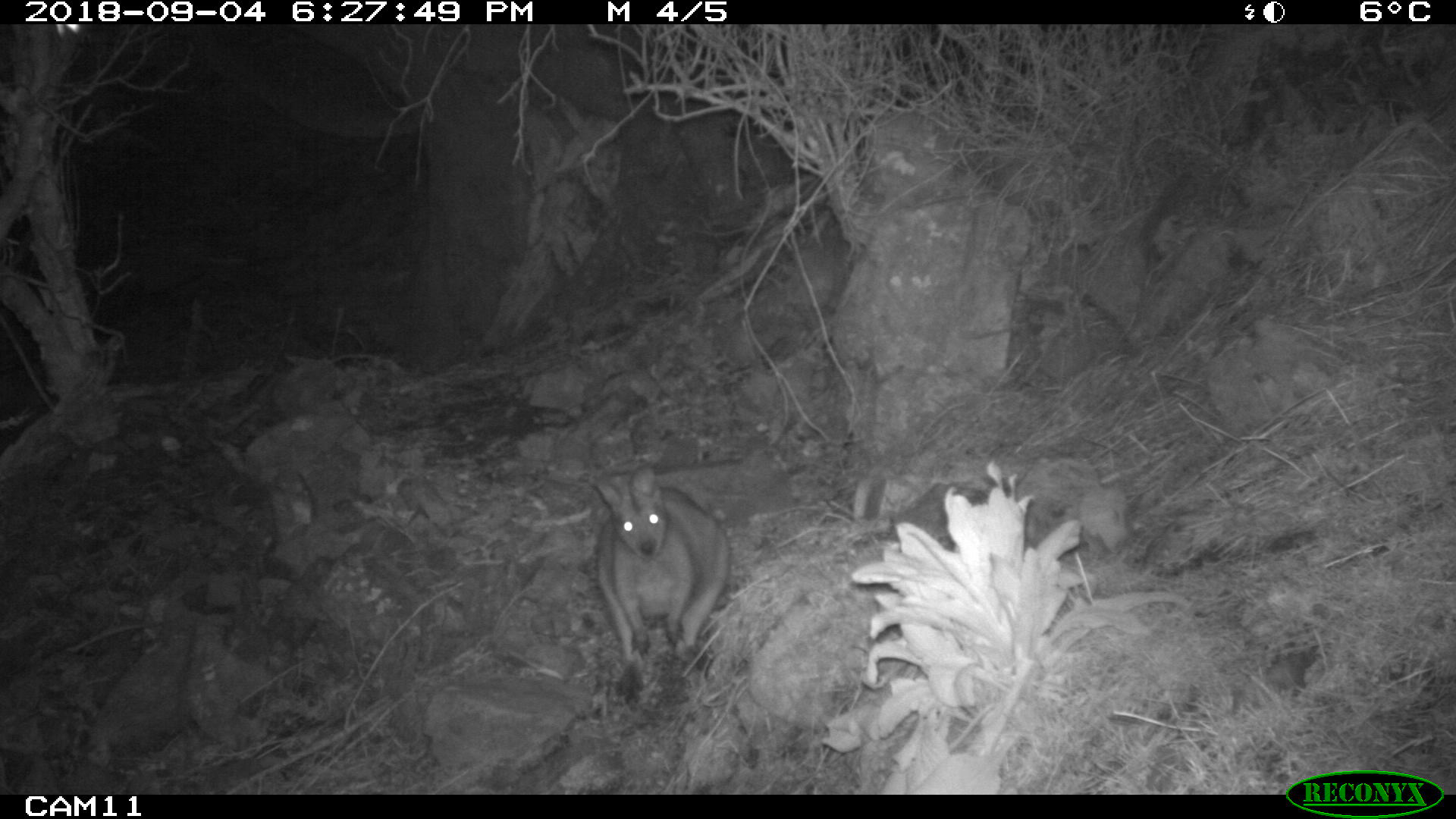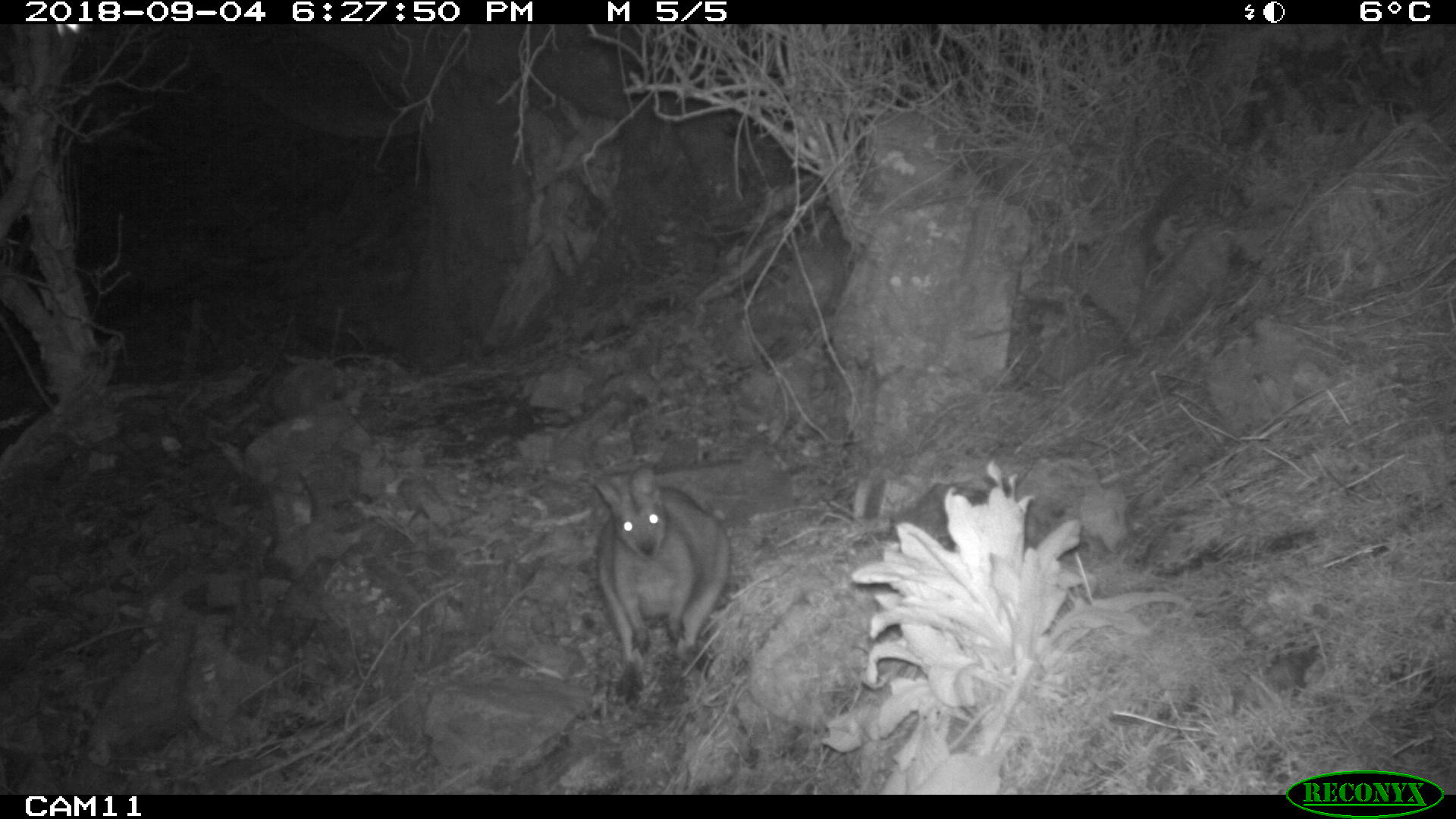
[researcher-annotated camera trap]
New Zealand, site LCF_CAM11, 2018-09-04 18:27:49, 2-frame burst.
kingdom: Animalia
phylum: Chordata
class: Mammalia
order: Diprotodontia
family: Macropodidae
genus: Notamacropus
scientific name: Notamacropus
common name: wallaby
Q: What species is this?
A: Wallaby (Notamacropus).